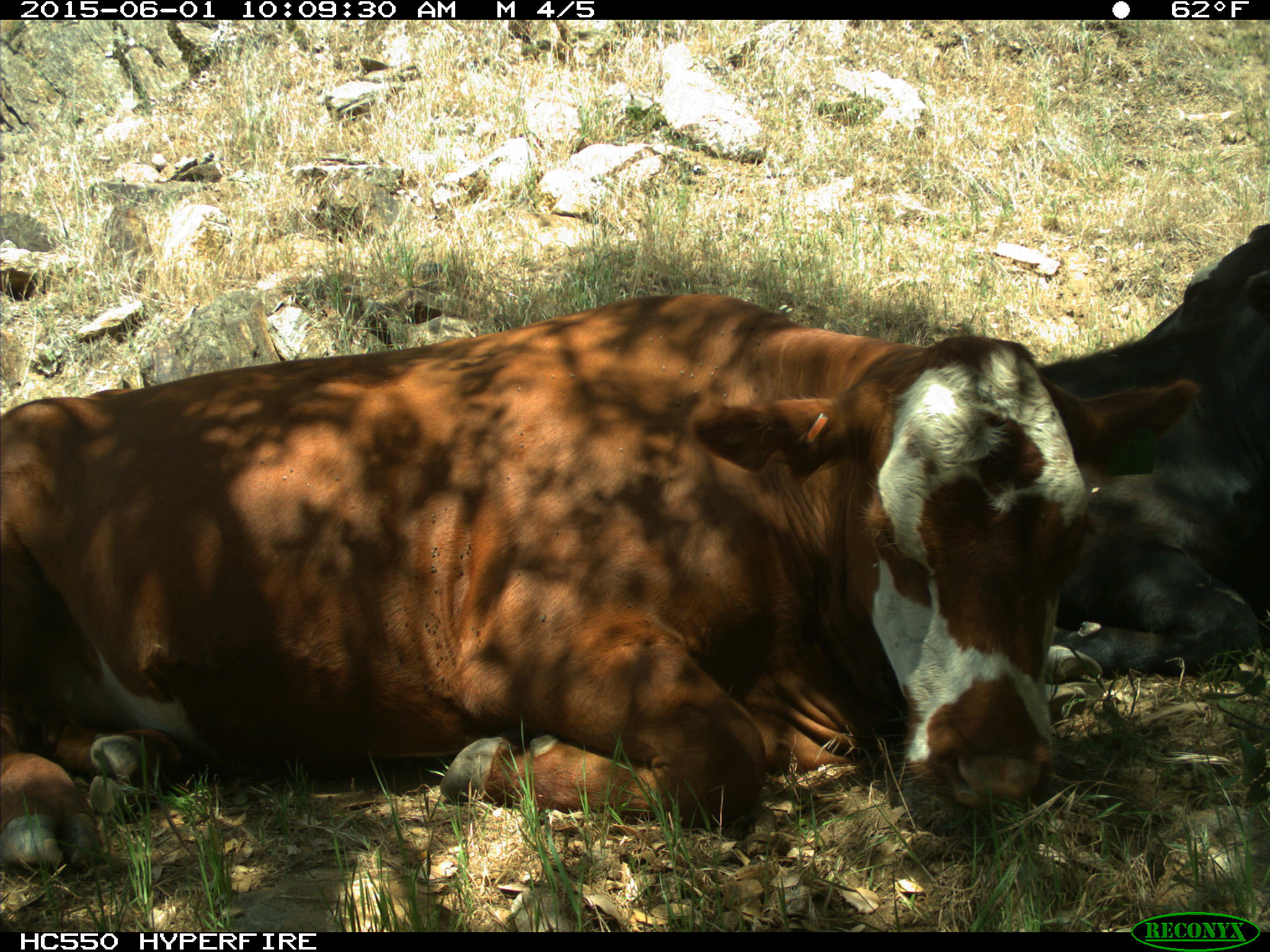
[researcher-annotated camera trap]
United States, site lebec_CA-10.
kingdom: Animalia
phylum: Chordata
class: Mammalia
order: Artiodactyla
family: Bovidae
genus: Bos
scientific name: Bos taurus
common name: domestic cow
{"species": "Bos taurus (domestic cow)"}